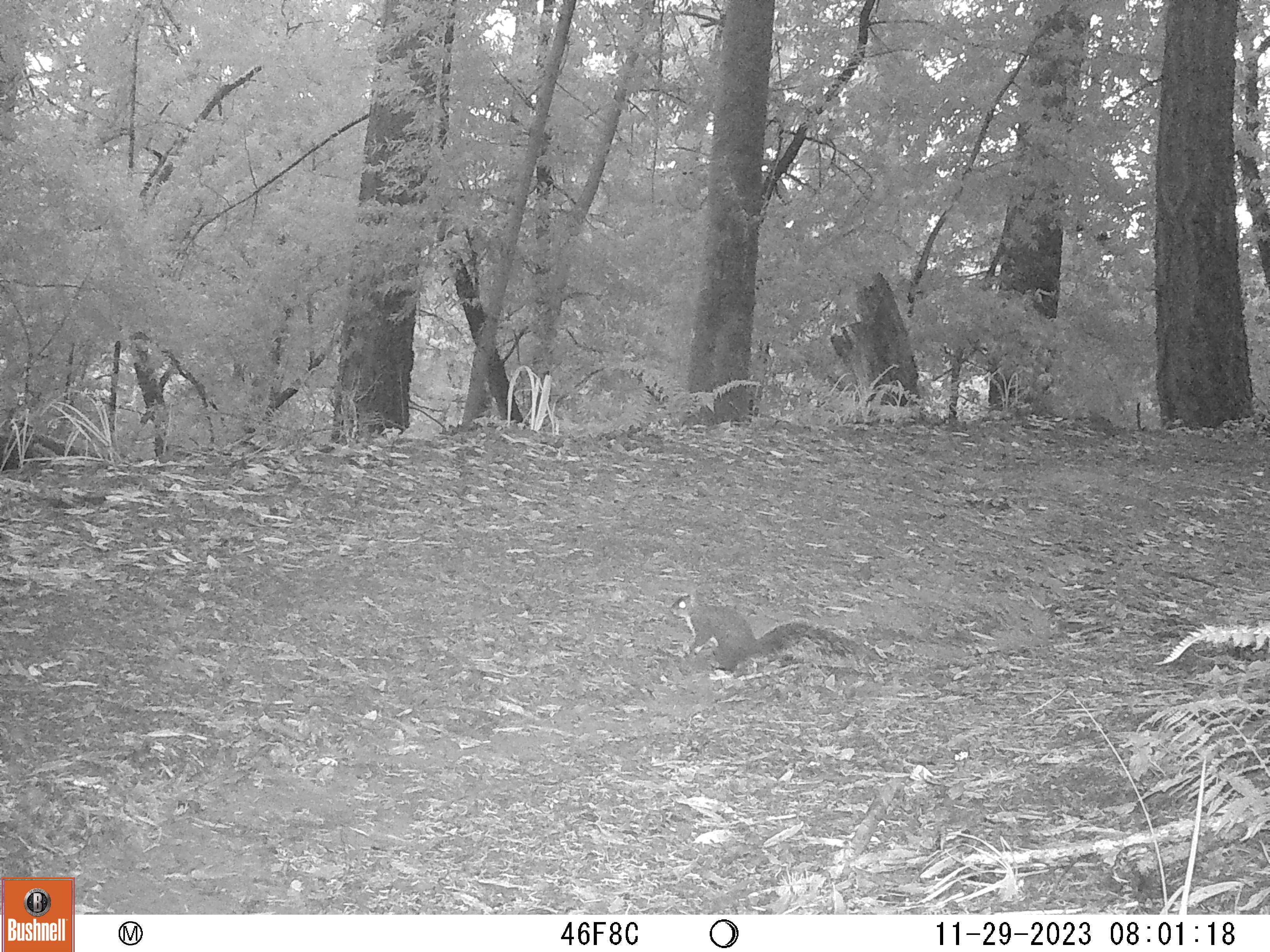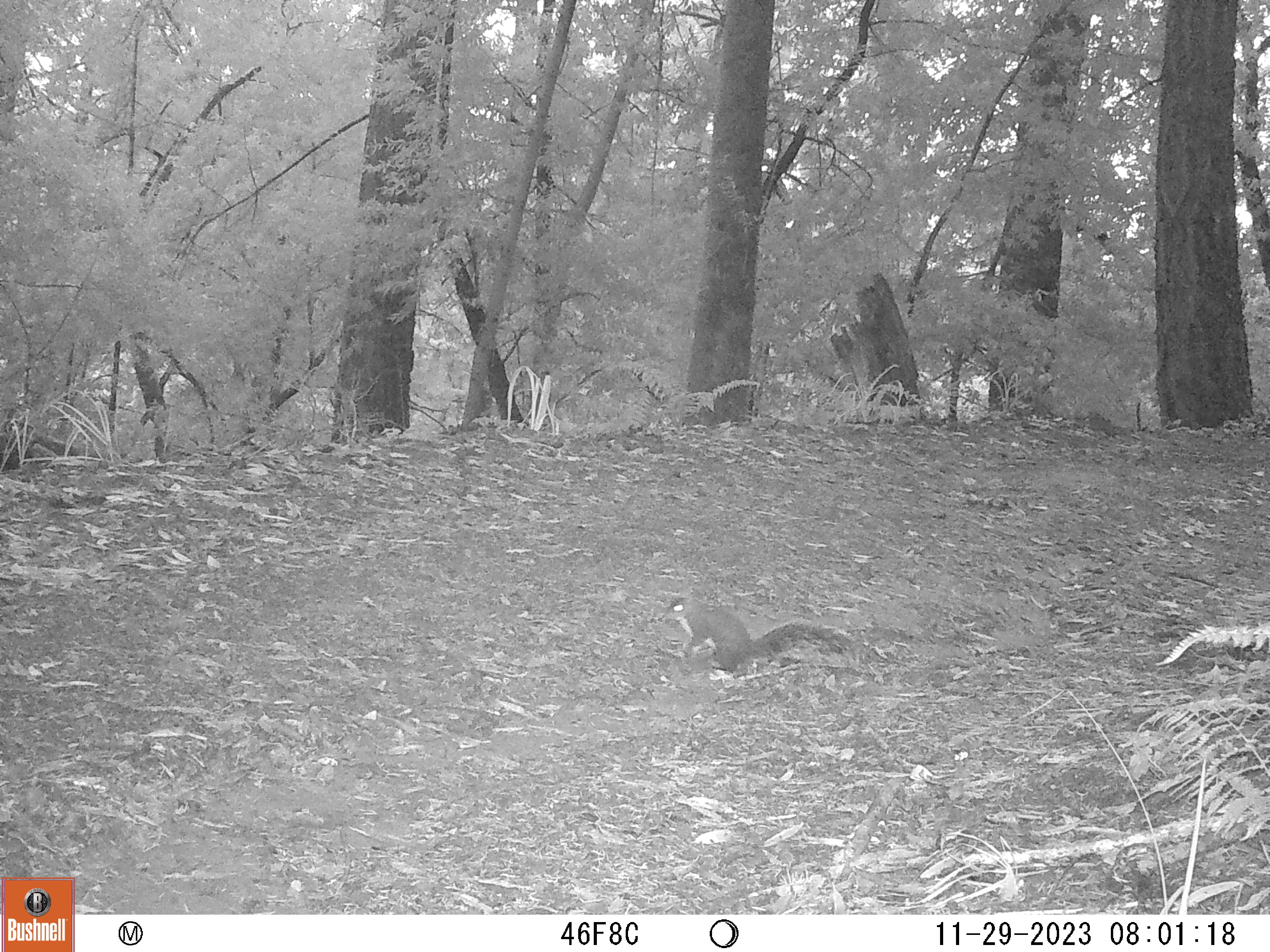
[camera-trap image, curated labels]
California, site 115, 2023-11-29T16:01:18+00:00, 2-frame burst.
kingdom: Animalia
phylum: Chordata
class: Mammalia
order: Rodentia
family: Sciuridae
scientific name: Sciuridae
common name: squirrel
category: unknown squirrel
Unknown squirrel (squirrel) (Sciuridae).